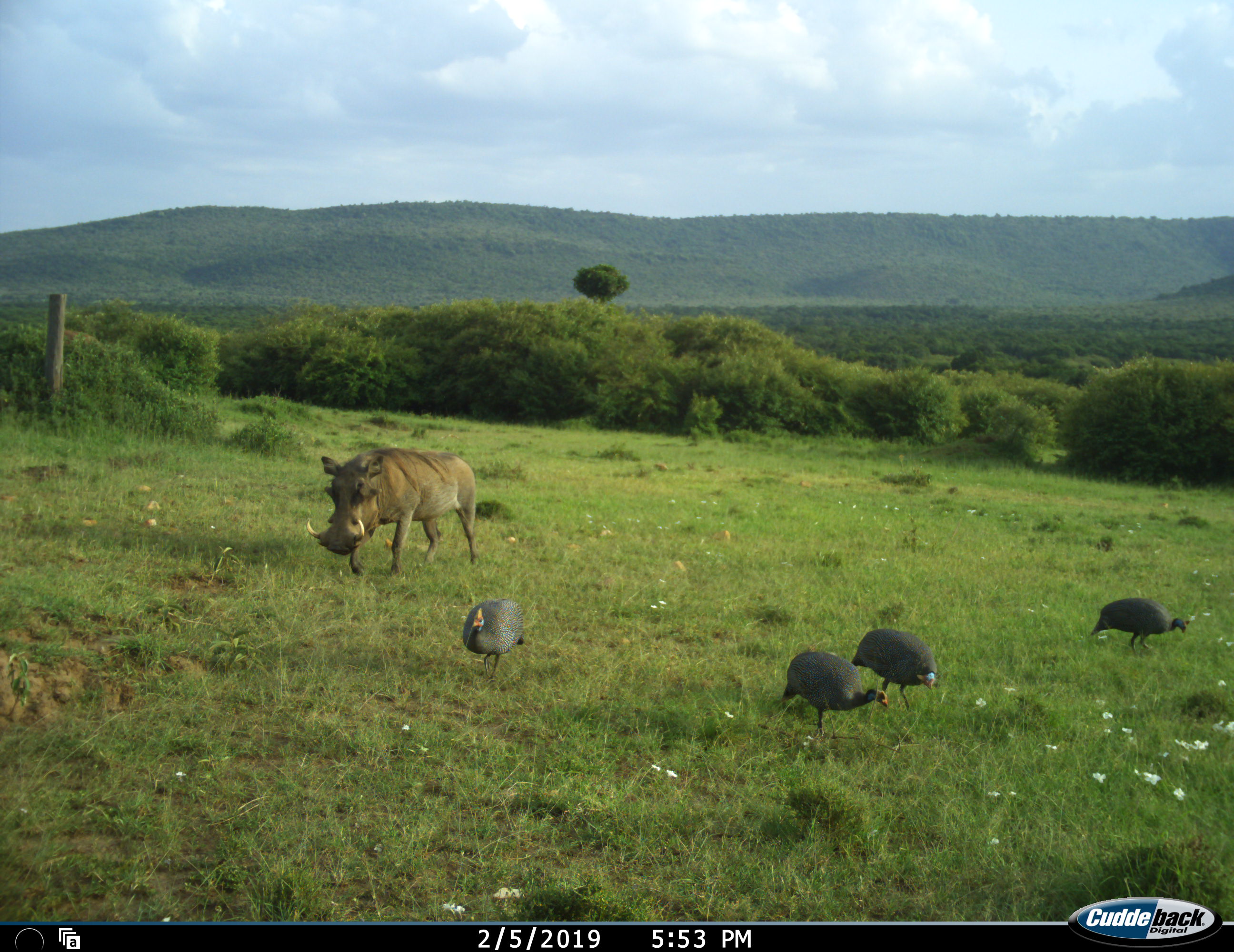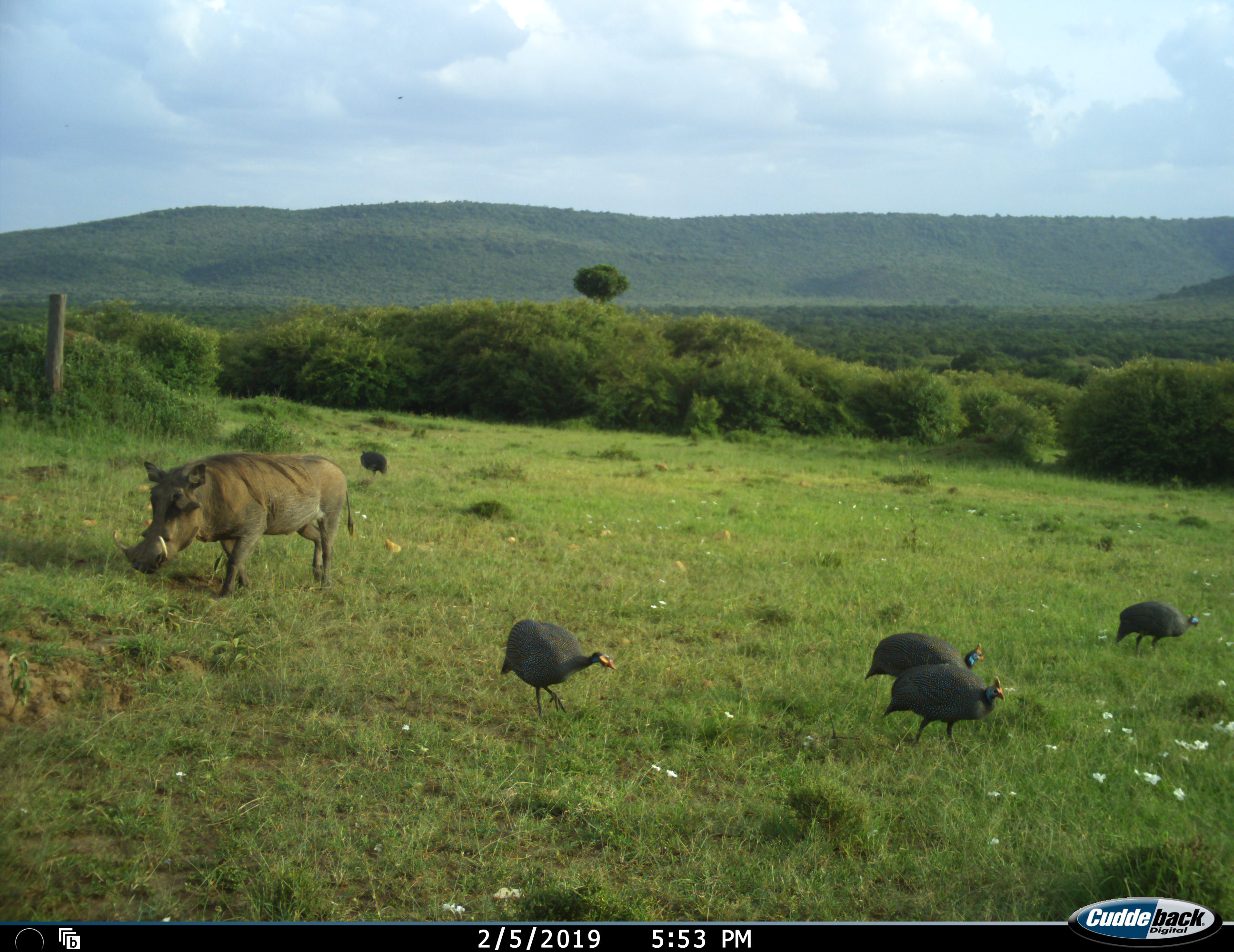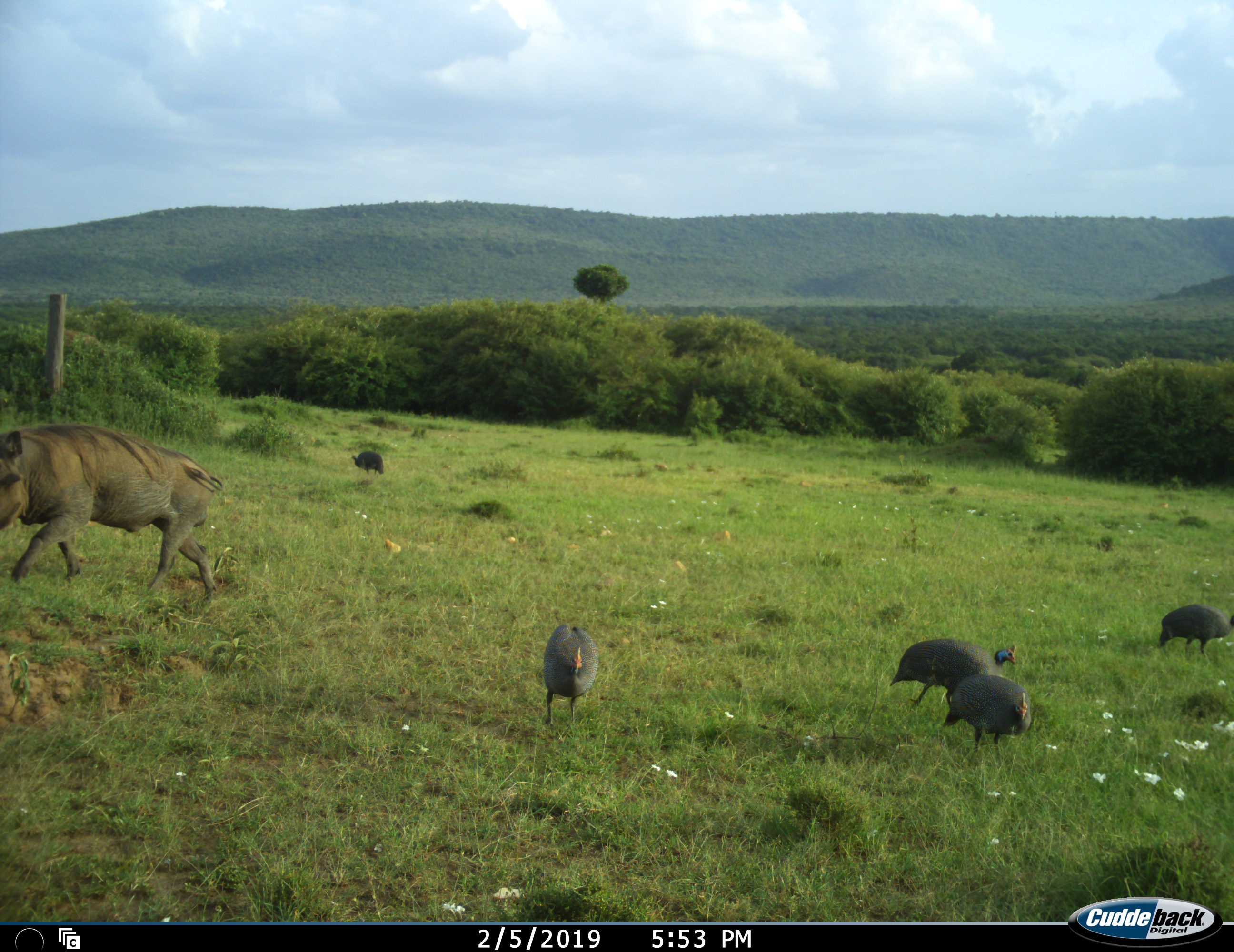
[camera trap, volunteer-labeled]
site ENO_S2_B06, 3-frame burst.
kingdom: Animalia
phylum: Chordata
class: Aves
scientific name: Aves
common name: bird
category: birdother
Birdother (bird) (Aves), count 5. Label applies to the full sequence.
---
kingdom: Animalia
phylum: Chordata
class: Mammalia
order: Artiodactyla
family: Suidae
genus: Phacochoerus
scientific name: Phacochoerus africanus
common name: warthog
Warthog (Phacochoerus africanus), count 1. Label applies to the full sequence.